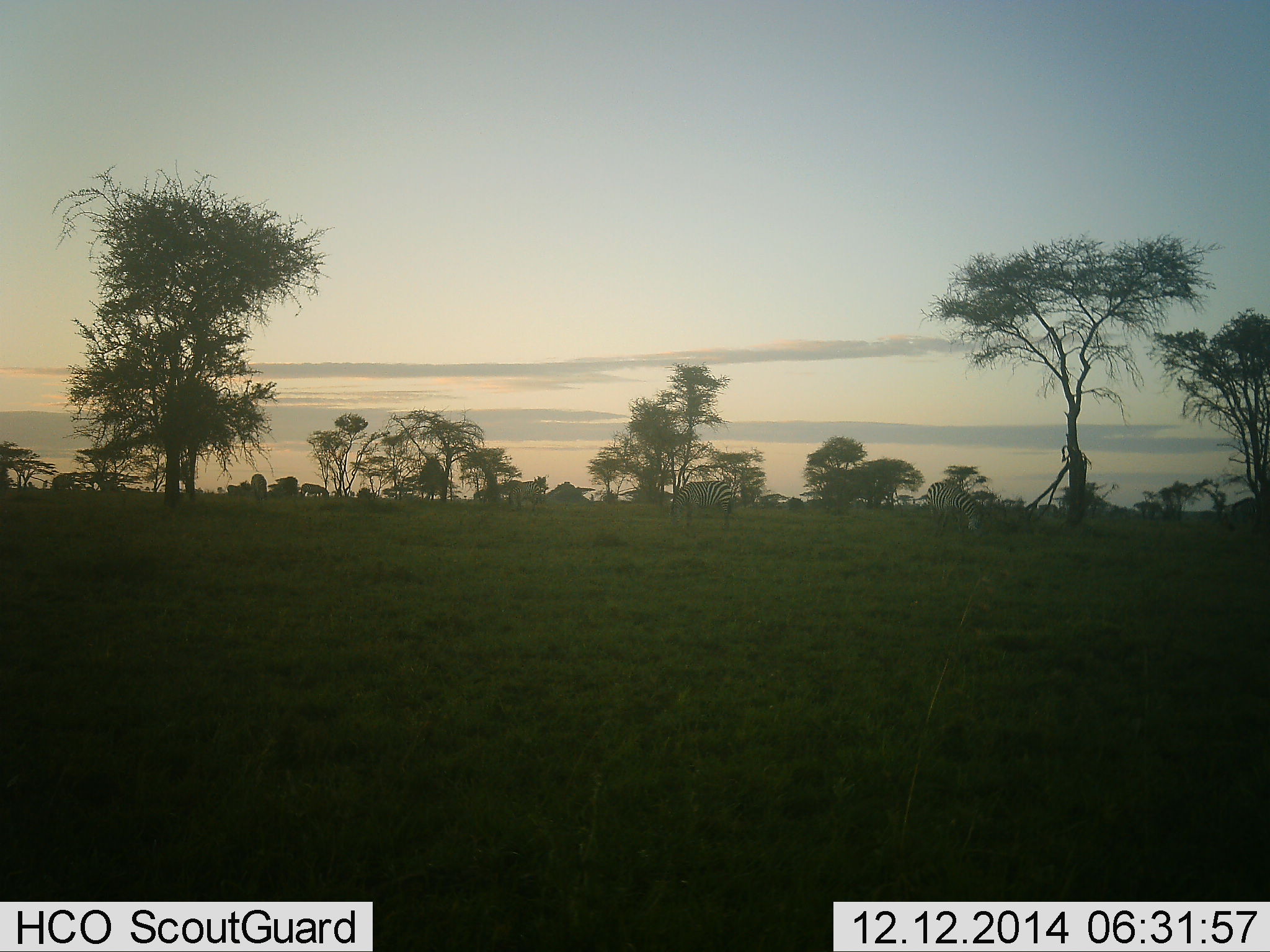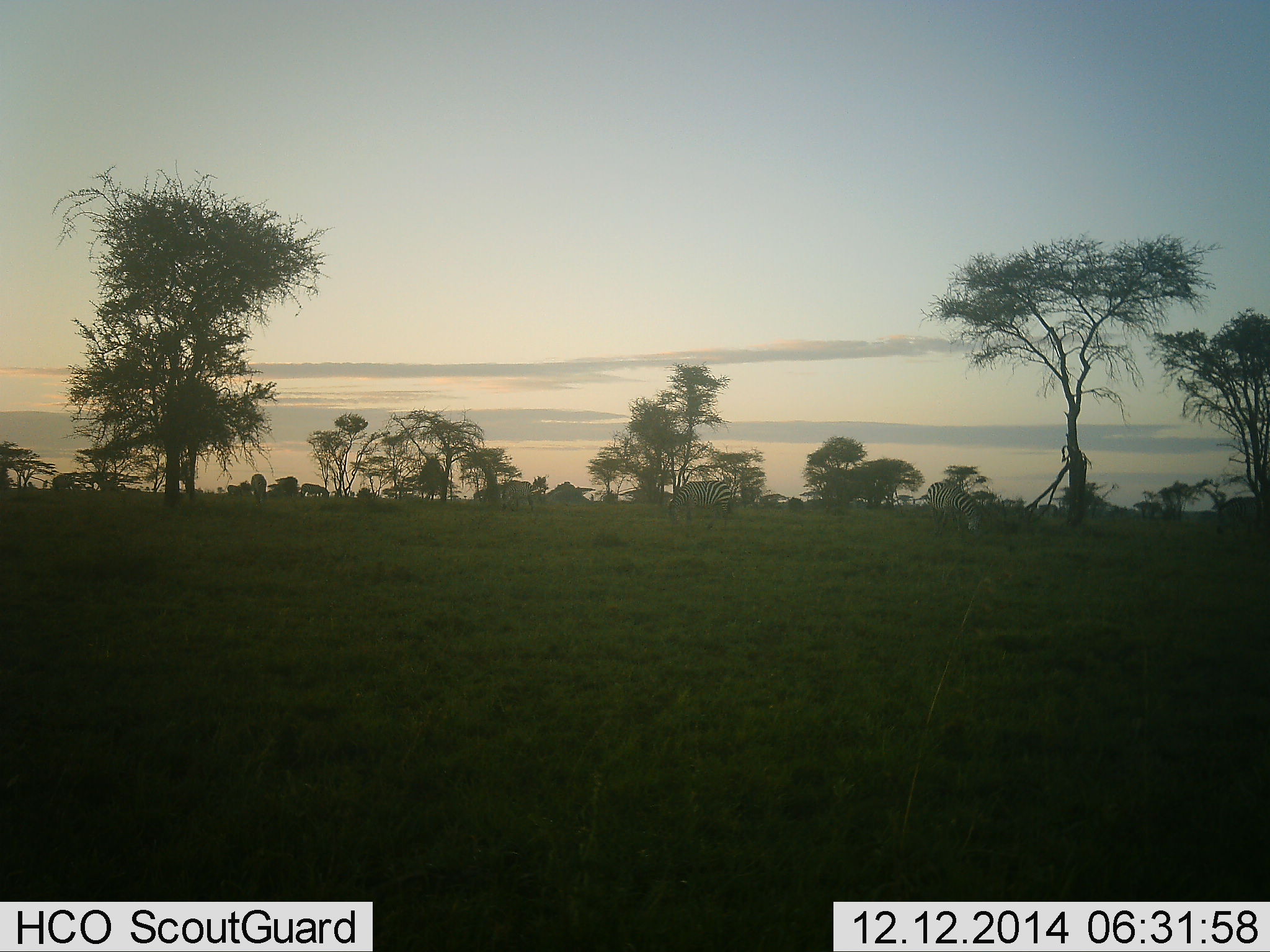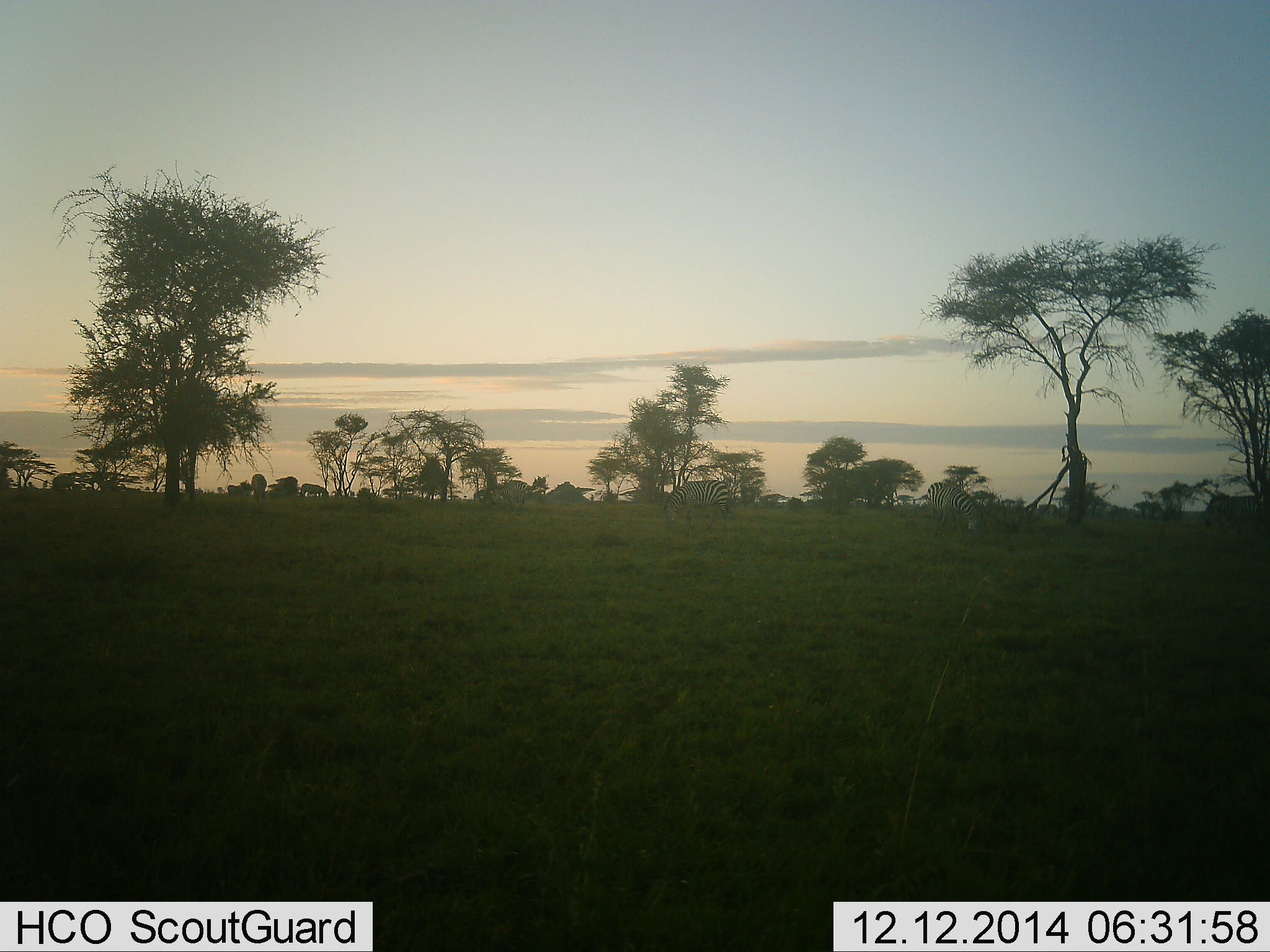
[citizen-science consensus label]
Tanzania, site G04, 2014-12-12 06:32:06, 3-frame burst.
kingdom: Animalia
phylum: Chordata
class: Mammalia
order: Perissodactyla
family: Equidae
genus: Equus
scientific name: Equus quagga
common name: plains zebra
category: zebra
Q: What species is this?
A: Zebra (plains zebra) (Equus quagga).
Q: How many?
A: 4.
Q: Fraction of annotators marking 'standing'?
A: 20%.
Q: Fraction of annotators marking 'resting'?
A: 0%.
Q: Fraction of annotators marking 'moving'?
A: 40%.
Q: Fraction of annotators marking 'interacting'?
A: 0%.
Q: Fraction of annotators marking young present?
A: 0%.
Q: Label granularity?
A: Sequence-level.